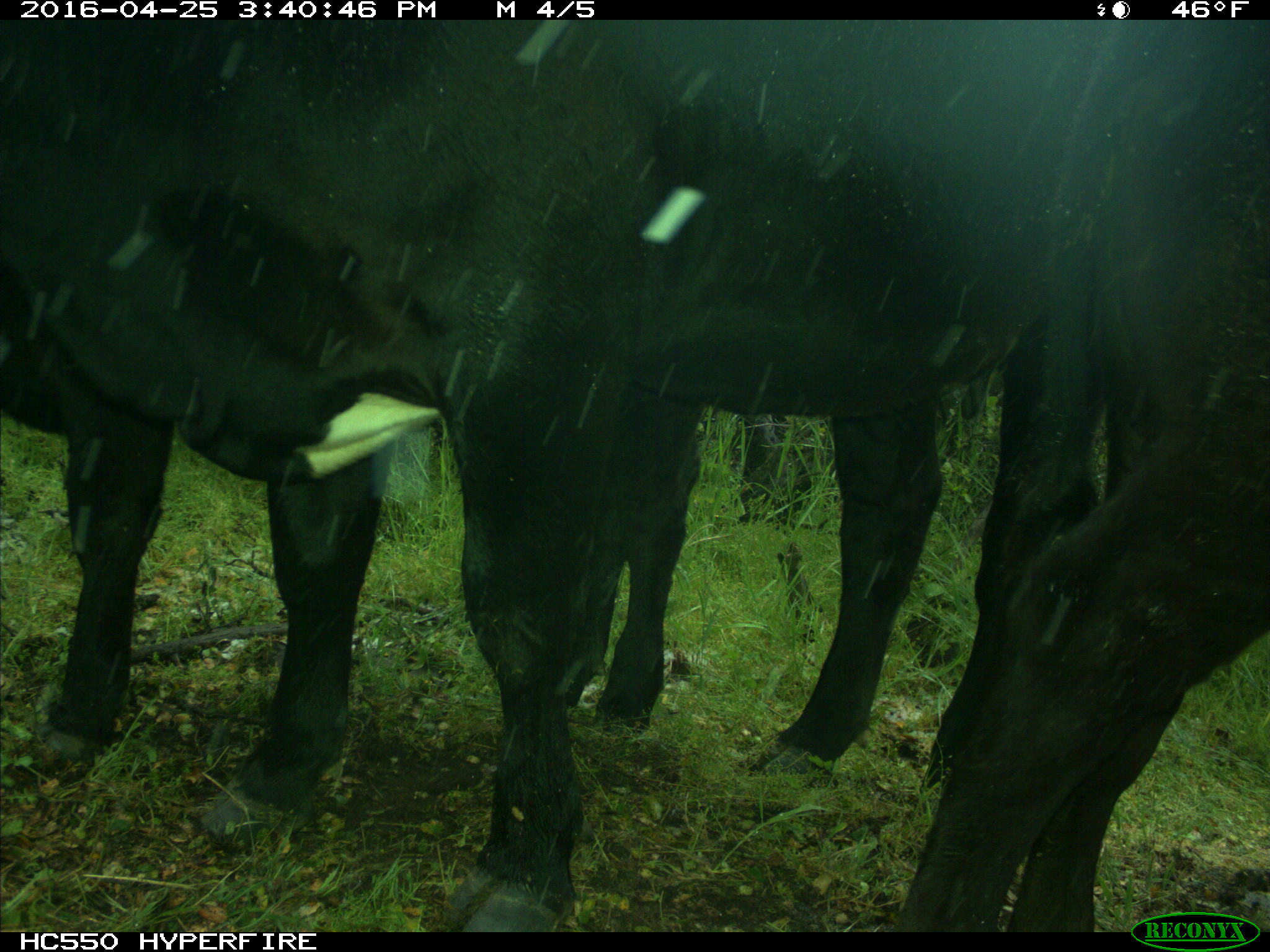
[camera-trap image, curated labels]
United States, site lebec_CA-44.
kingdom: Animalia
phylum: Chordata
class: Mammalia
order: Artiodactyla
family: Bovidae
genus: Bos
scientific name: Bos taurus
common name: domestic cow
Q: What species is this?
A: Bos taurus (domestic cow).